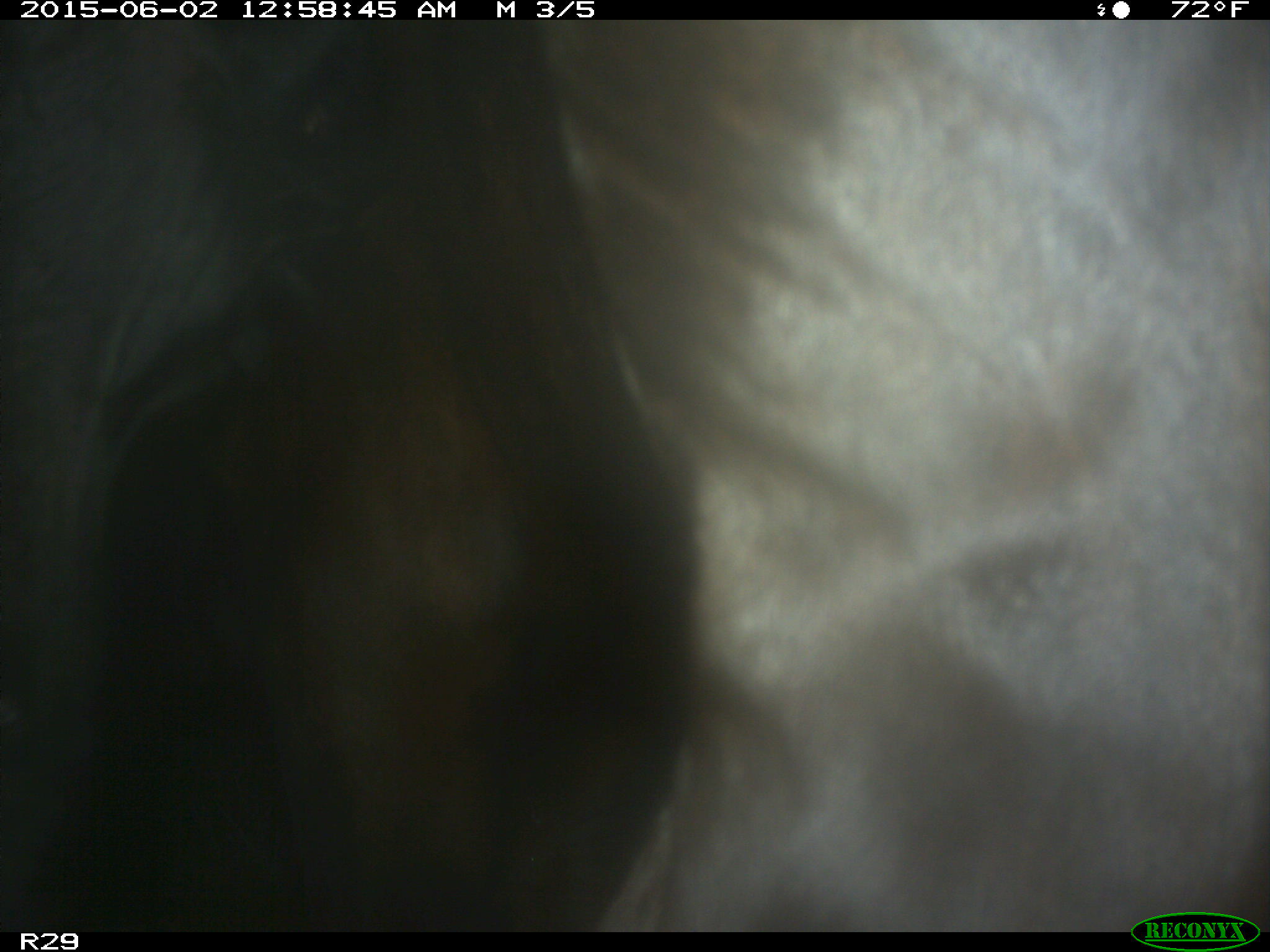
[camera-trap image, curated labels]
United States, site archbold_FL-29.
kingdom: Animalia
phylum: Chordata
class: Mammalia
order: Artiodactyla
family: Bovidae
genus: Bos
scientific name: Bos taurus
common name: domestic cow